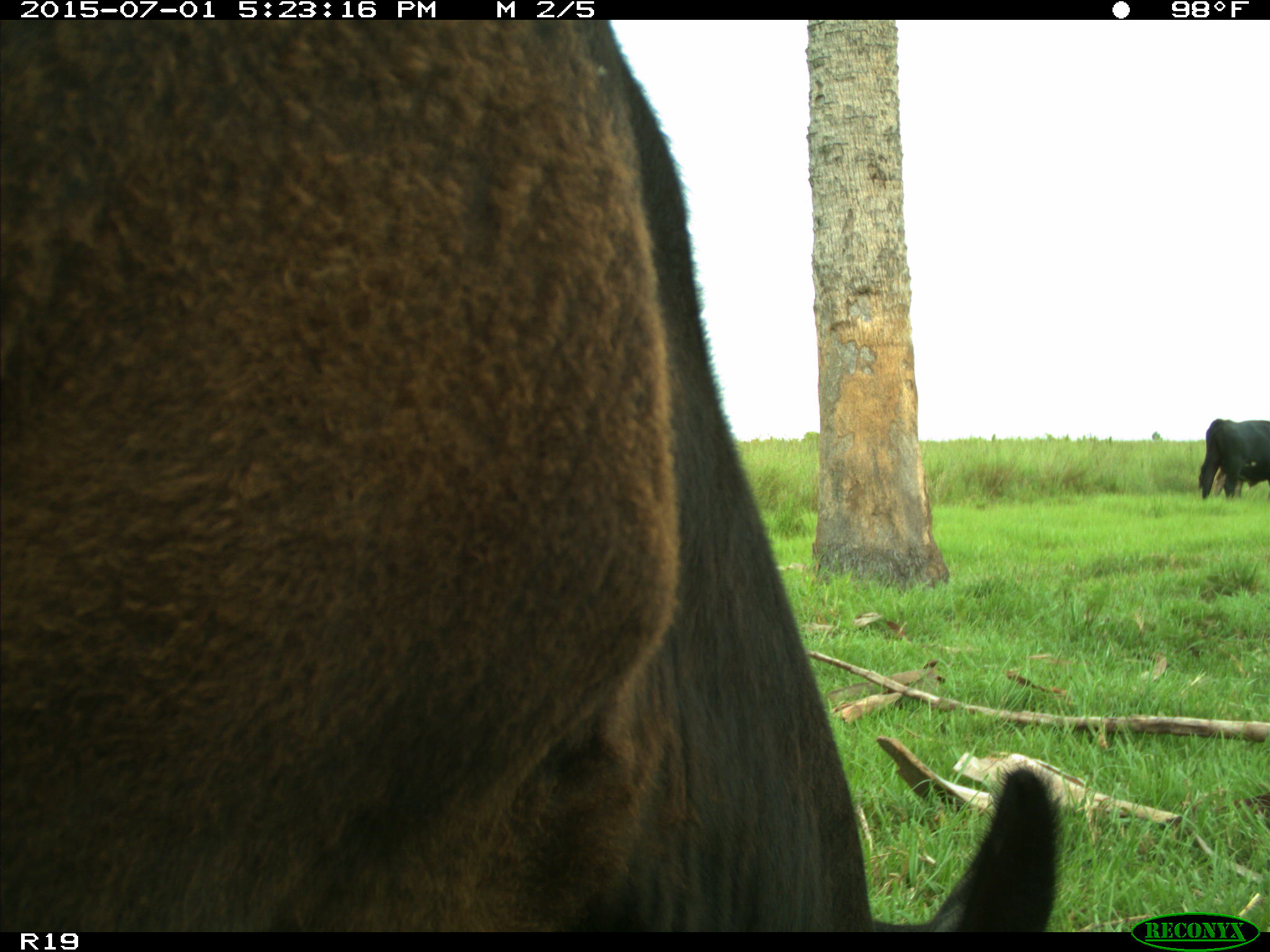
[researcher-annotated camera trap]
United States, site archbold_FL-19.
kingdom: Animalia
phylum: Chordata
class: Mammalia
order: Artiodactyla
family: Bovidae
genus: Bos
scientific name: Bos taurus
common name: domestic cow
Bos taurus (domestic cow).